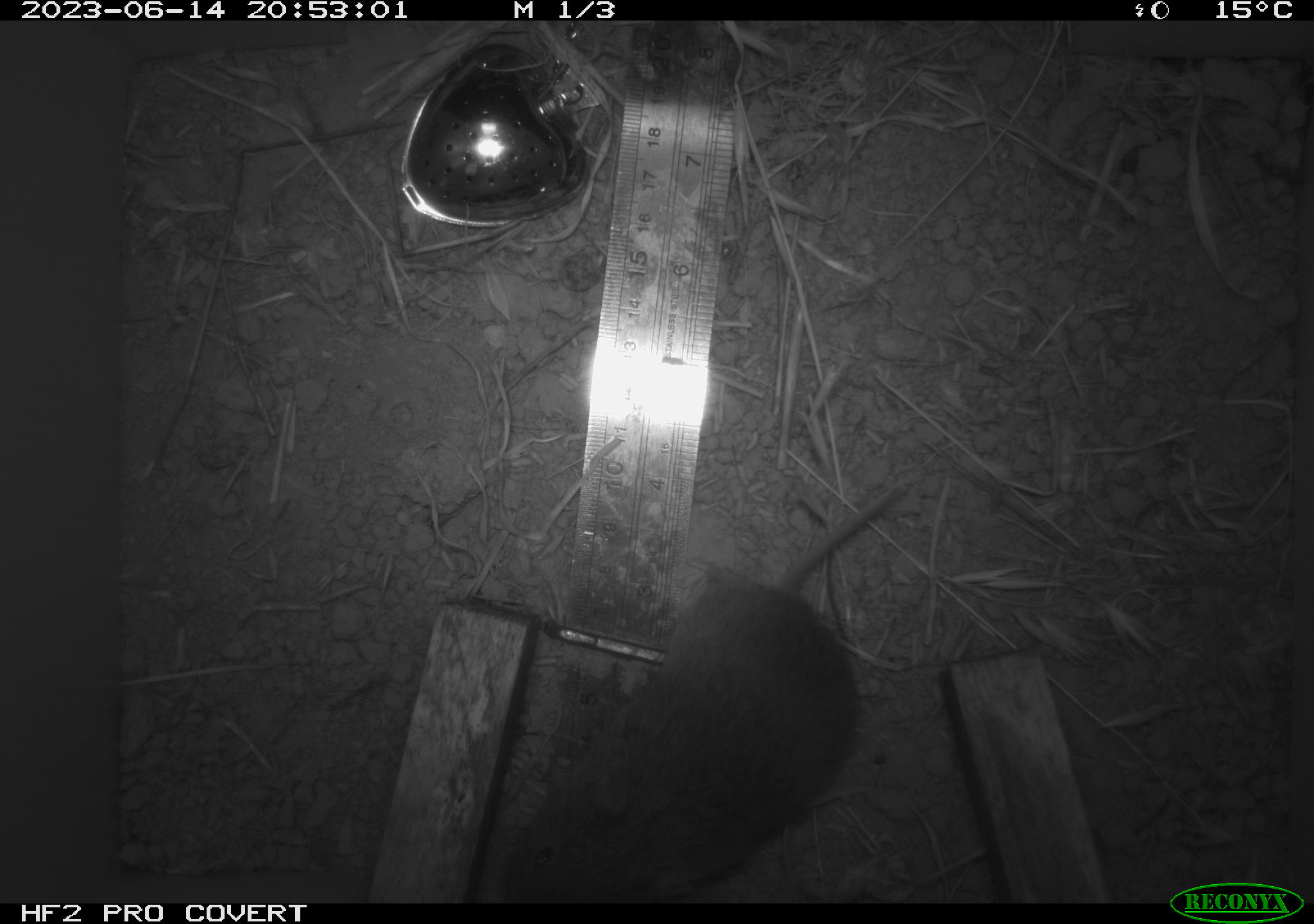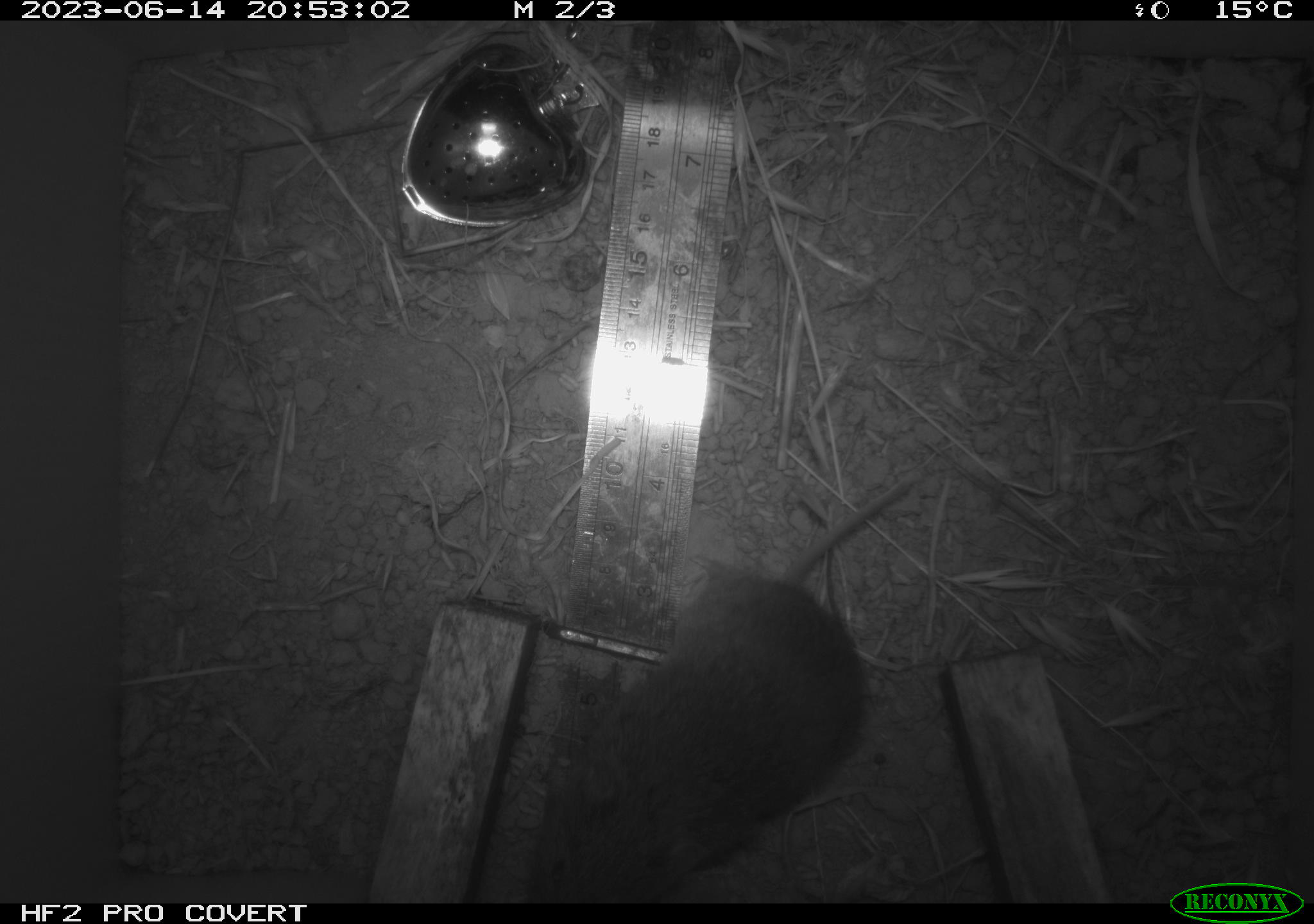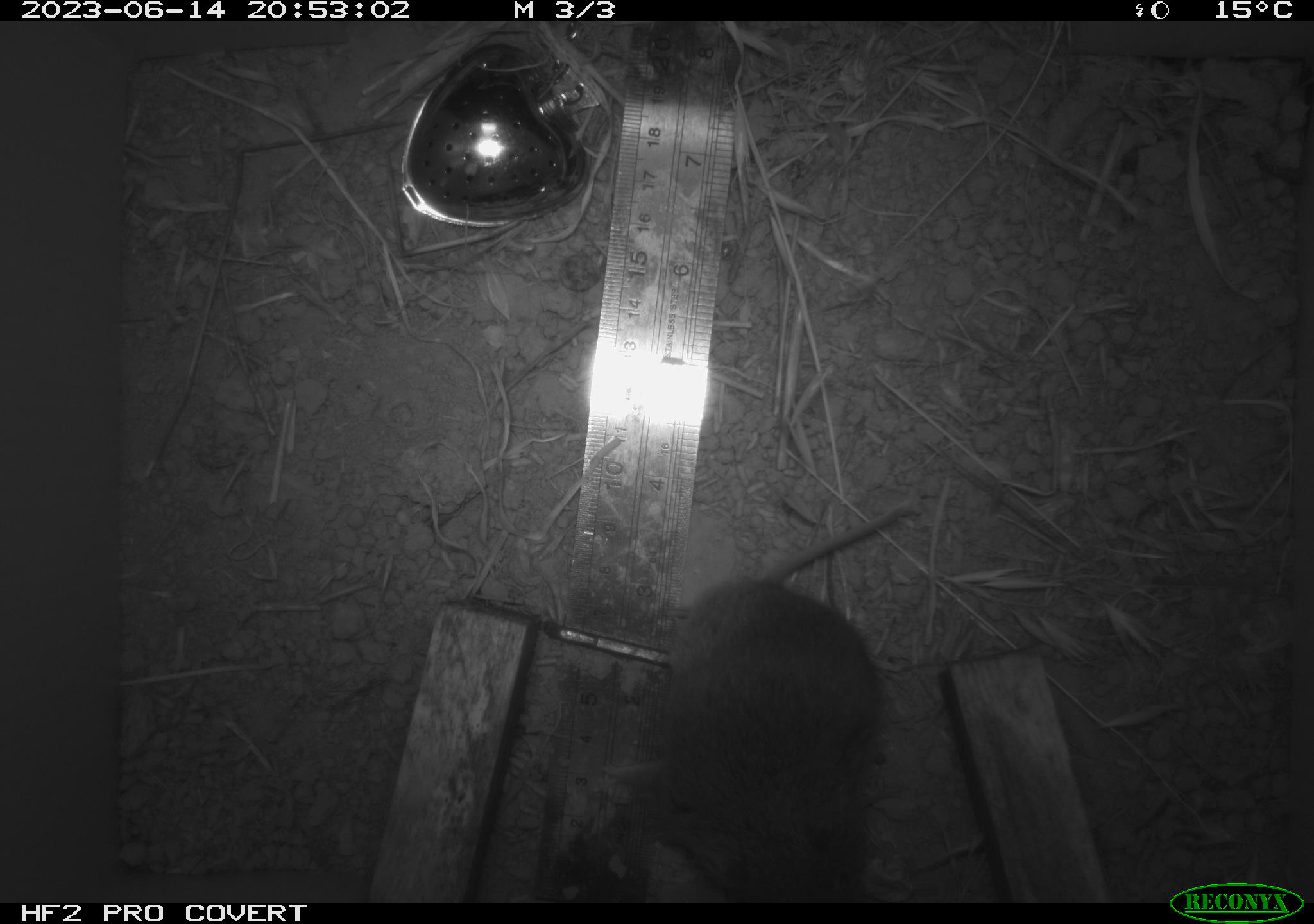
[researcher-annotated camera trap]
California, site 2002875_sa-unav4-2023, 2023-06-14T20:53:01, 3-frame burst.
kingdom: Animalia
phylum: Chordata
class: Mammalia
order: Rodentia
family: Cricetidae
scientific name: Arvicolinae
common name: voles, lemmings, and muskrats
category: arvicolinae subfamily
Arvicolinae subfamily (voles, lemmings, and muskrats) (Arvicolinae).